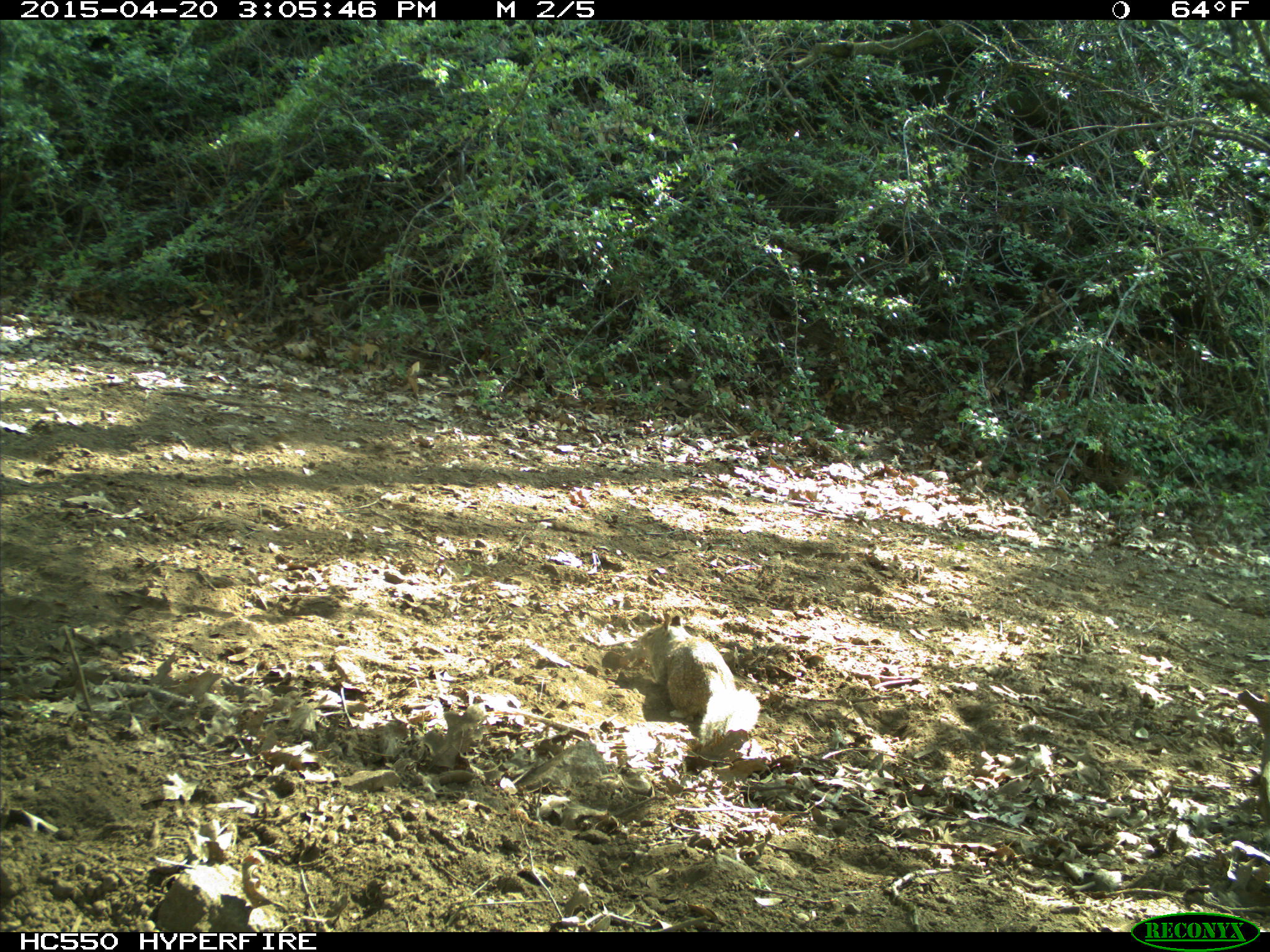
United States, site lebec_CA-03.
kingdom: Animalia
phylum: Chordata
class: Mammalia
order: Rodentia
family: Sciuridae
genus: Otospermophilus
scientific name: Otospermophilus beecheyi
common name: california ground squirrel